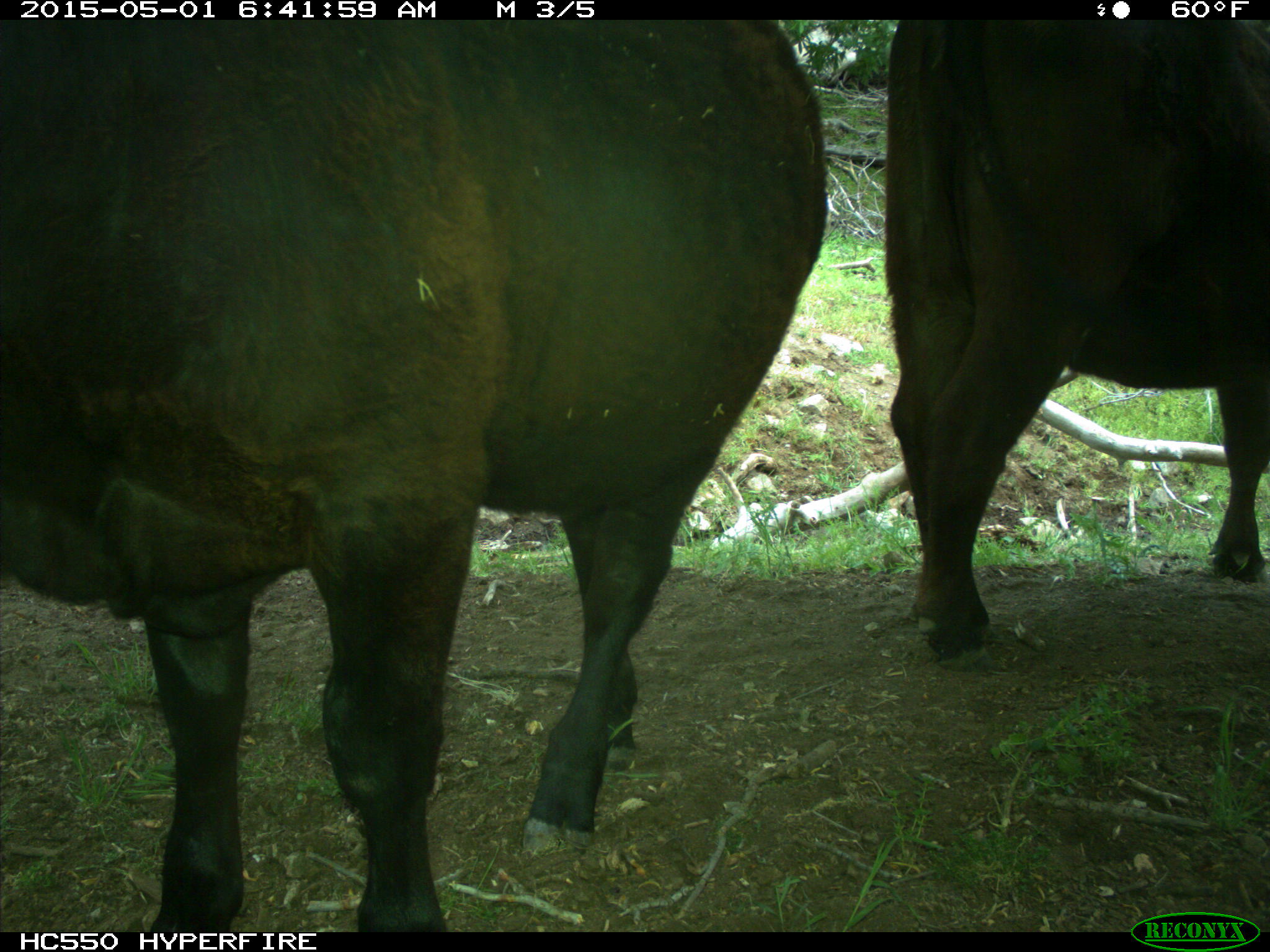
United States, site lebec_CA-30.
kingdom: Animalia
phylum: Chordata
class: Mammalia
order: Artiodactyla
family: Bovidae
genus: Bos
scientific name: Bos taurus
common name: domestic cow